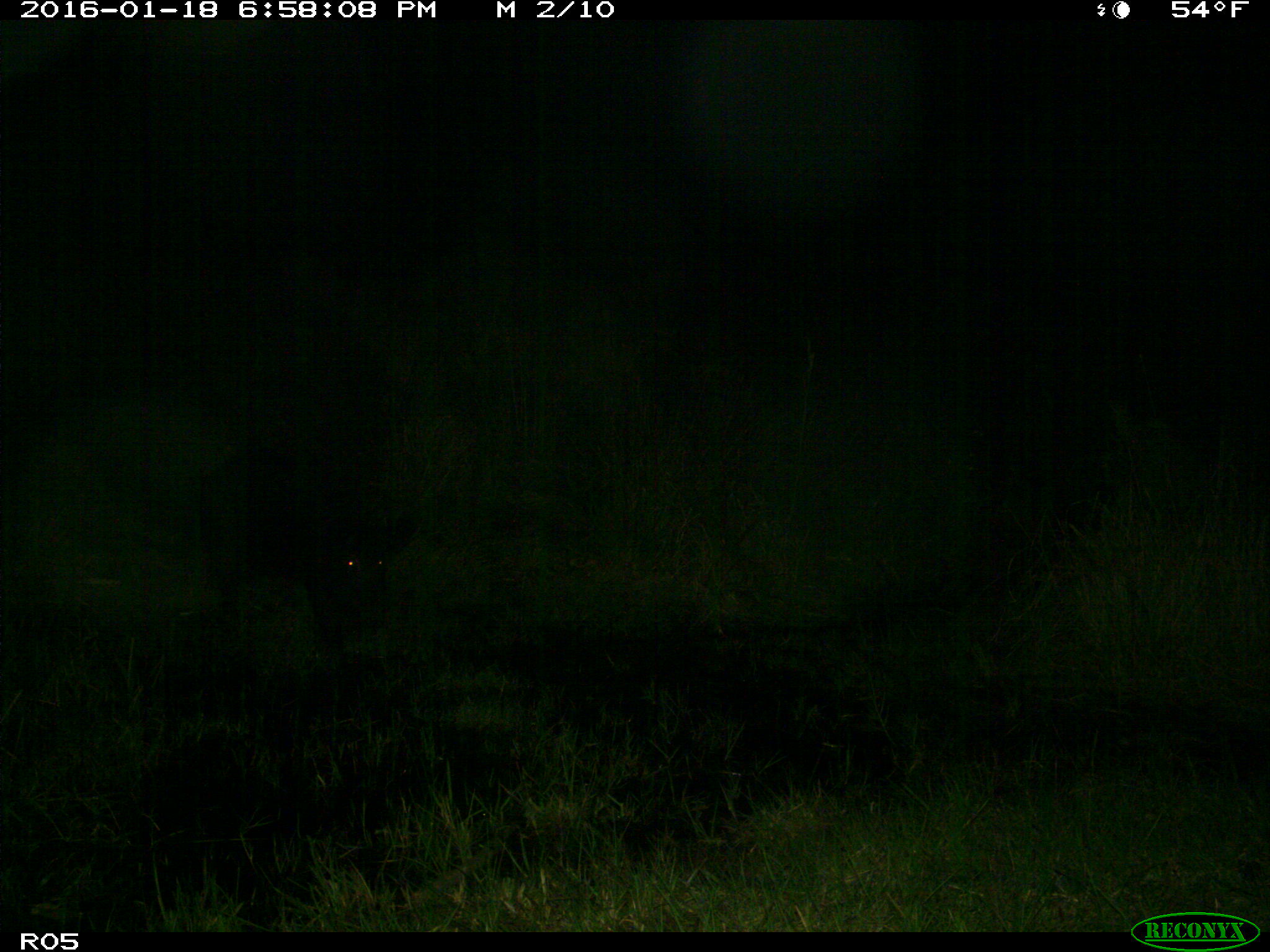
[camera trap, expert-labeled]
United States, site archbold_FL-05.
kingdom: Animalia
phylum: Chordata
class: Mammalia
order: Artiodactyla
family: Suidae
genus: Sus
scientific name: Sus scrofa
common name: wild boar